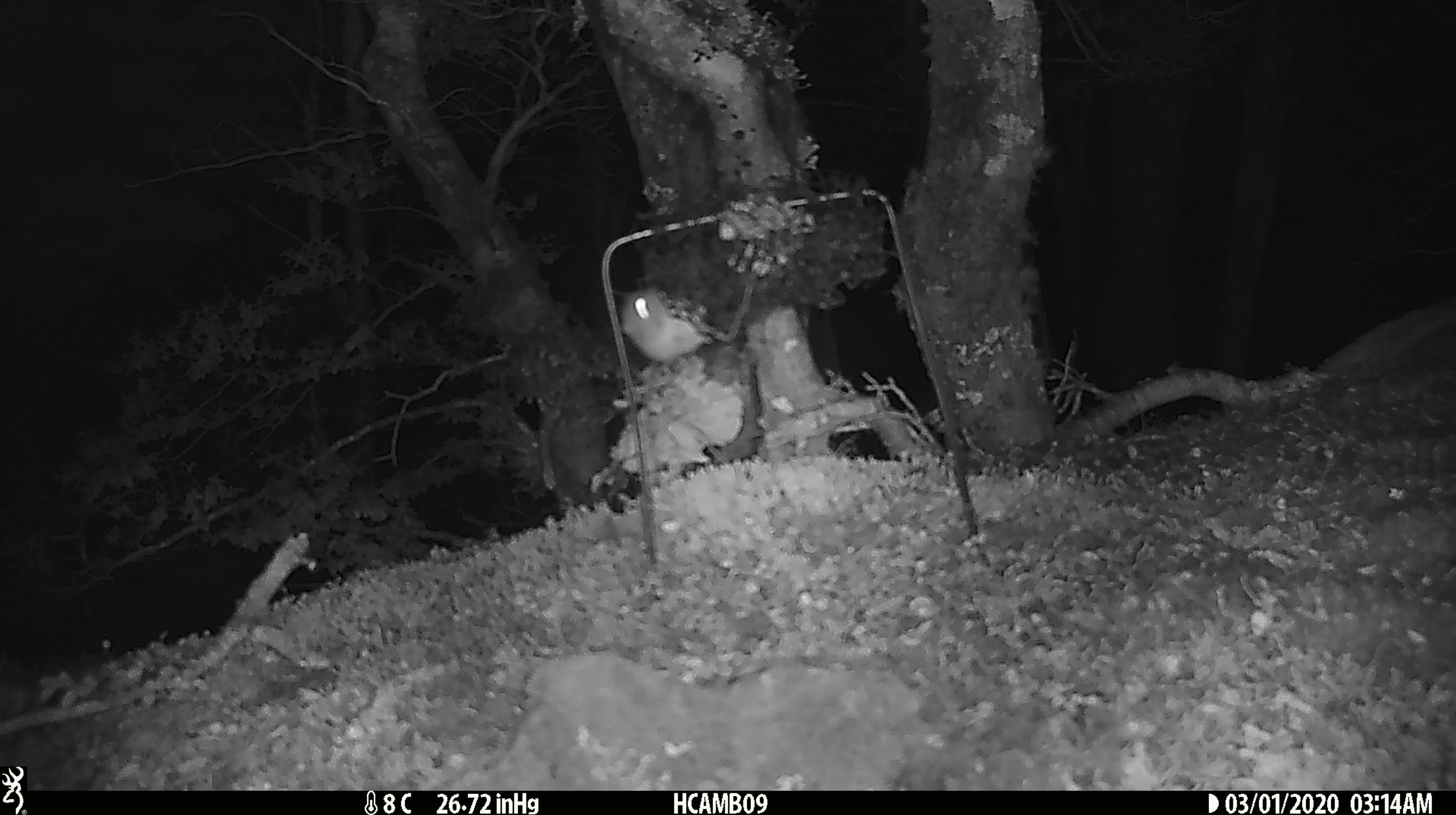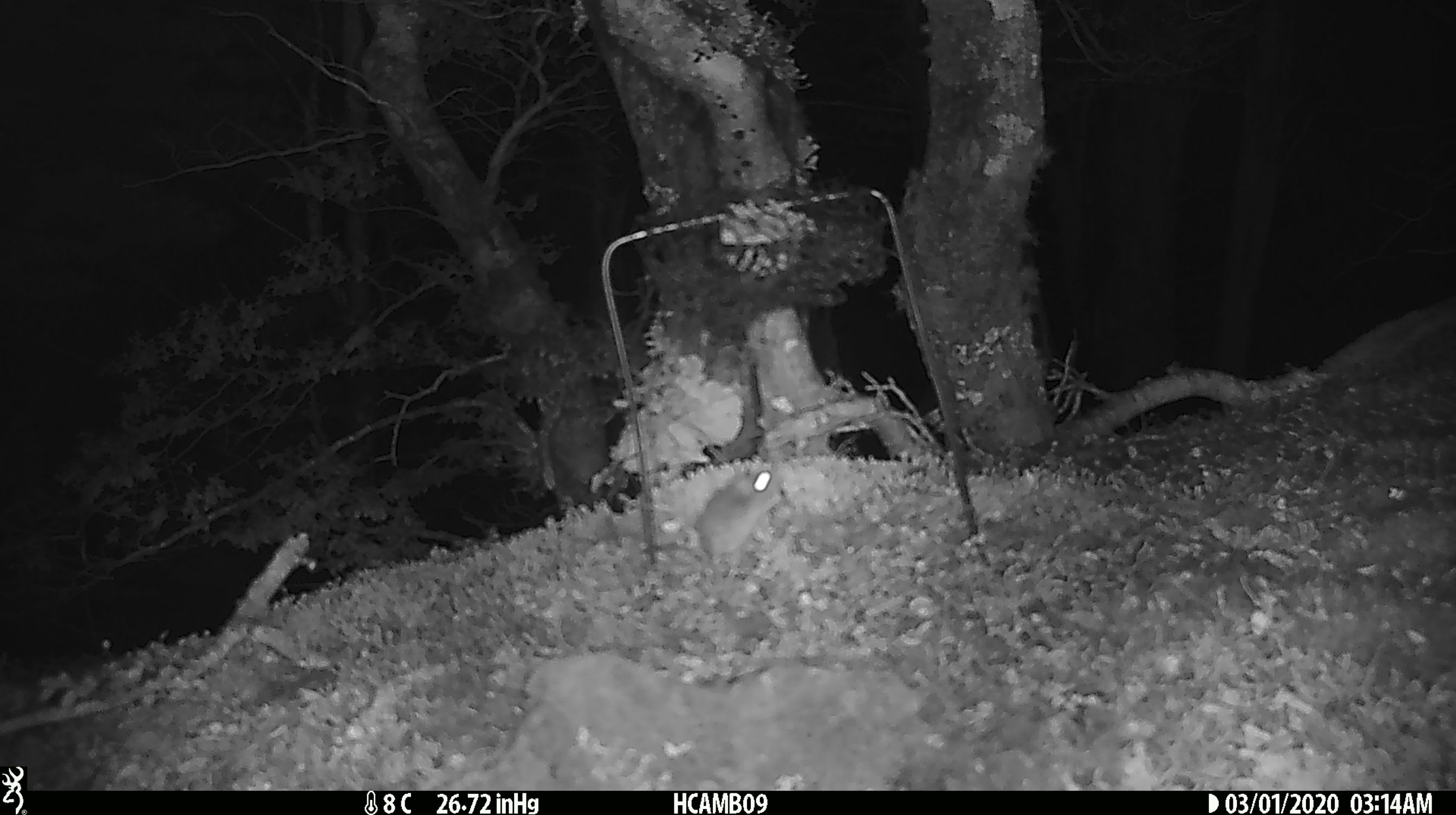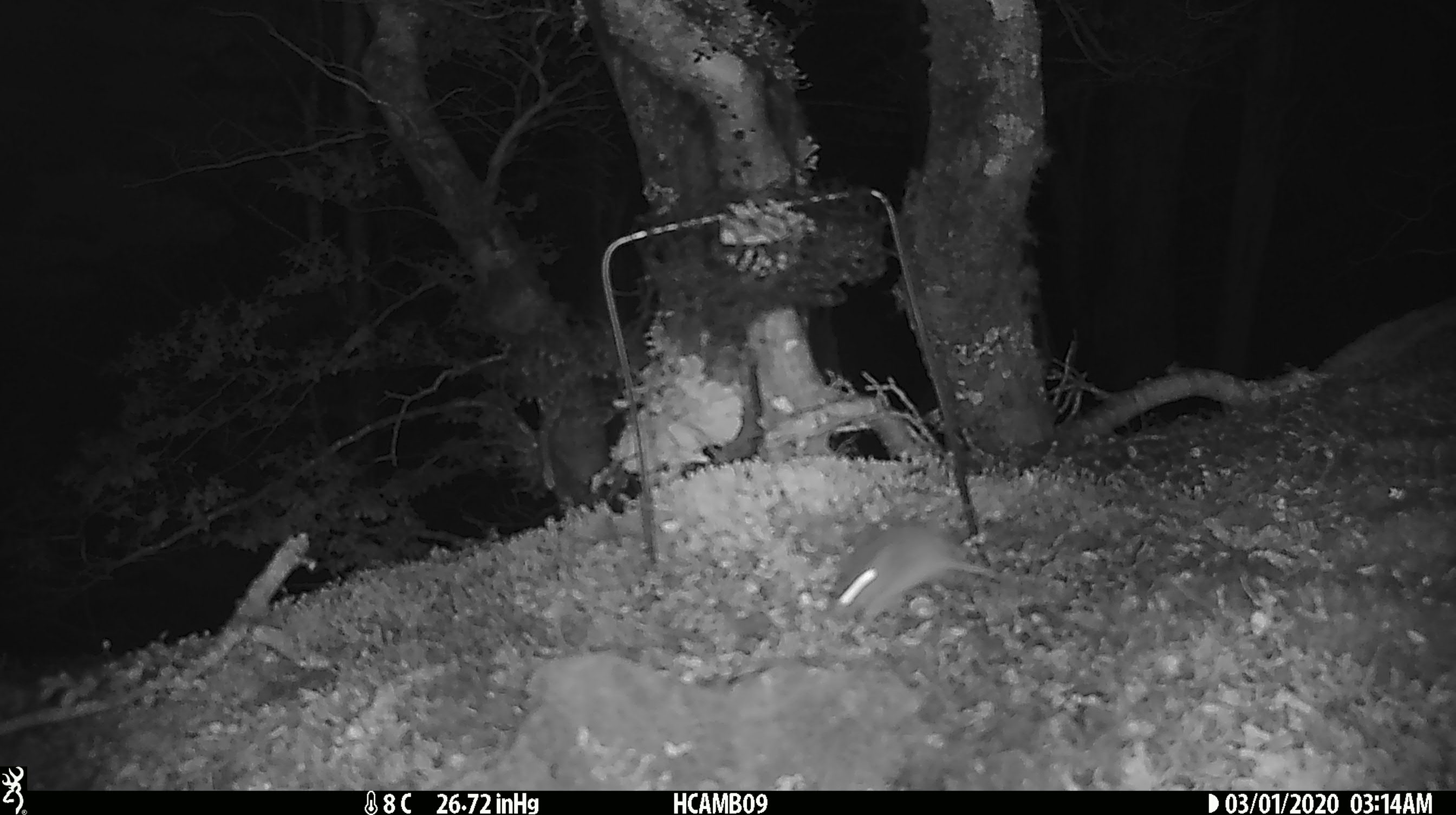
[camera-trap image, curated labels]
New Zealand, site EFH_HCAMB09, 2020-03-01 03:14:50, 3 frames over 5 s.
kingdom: Animalia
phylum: Chordata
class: Mammalia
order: Rodentia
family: Muridae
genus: Mus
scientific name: Mus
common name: mouse